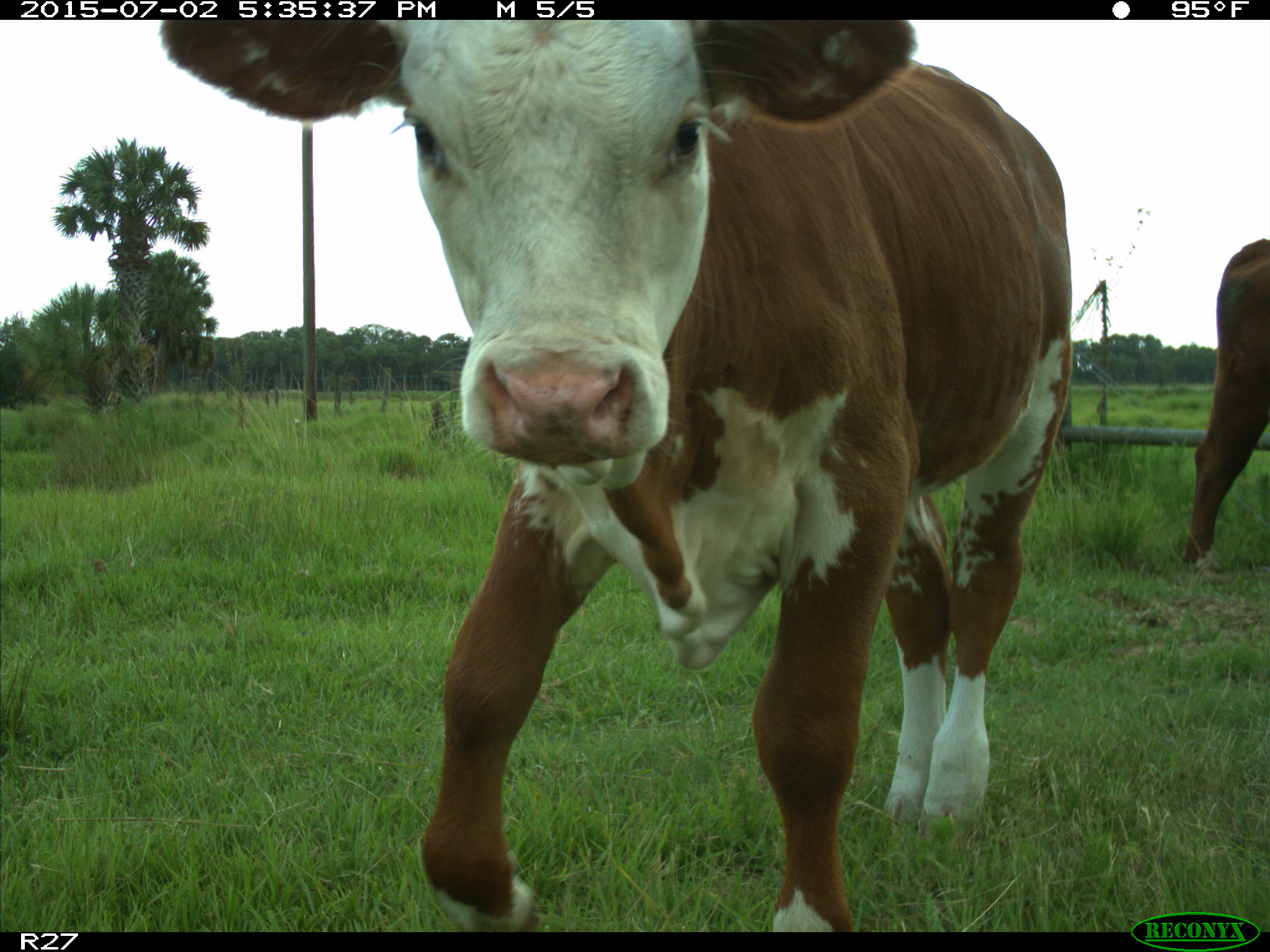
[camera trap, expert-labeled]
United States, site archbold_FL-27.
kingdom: Animalia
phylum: Chordata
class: Mammalia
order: Artiodactyla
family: Bovidae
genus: Bos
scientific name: Bos taurus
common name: domestic cow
Bos taurus (domestic cow).